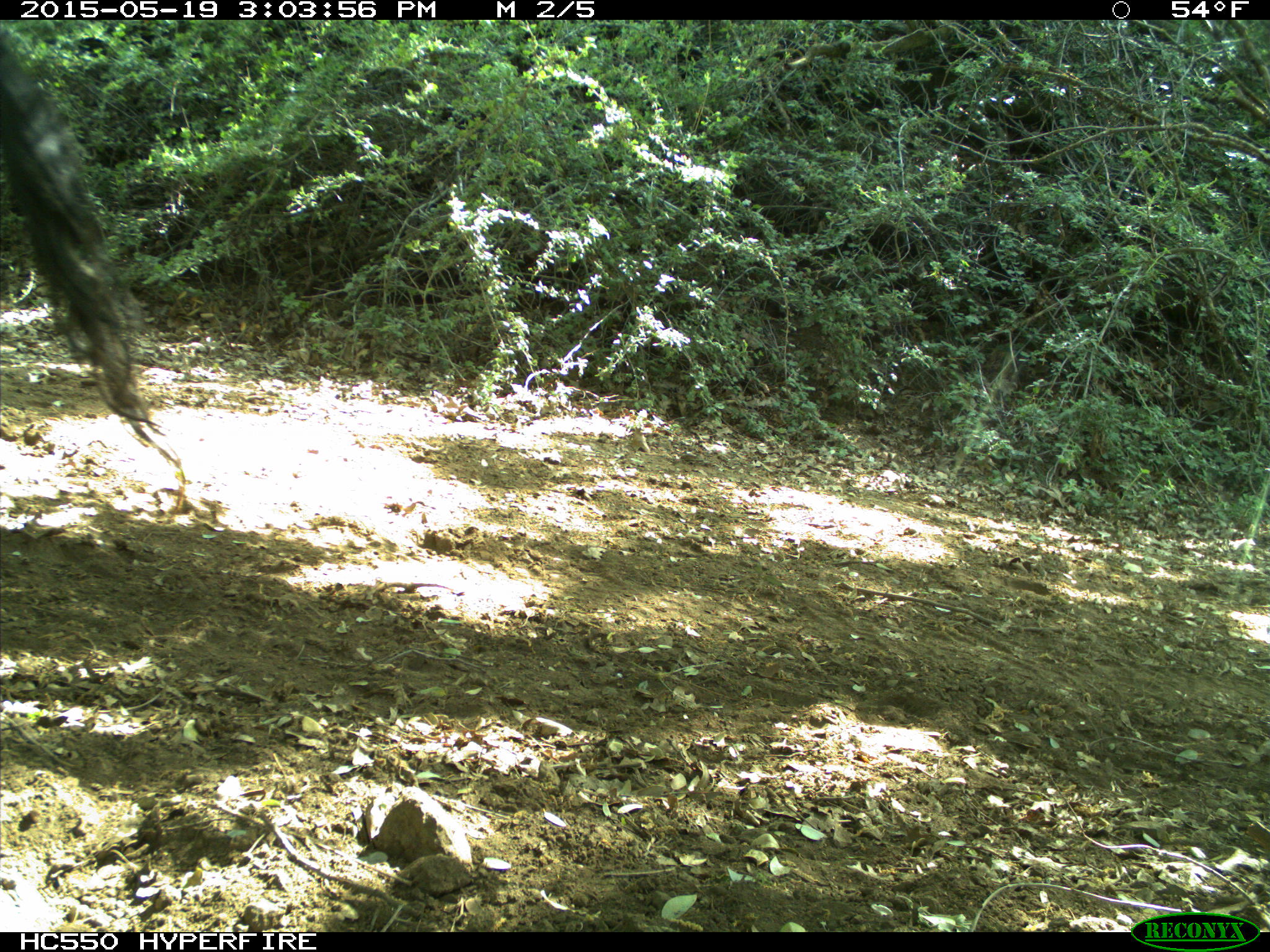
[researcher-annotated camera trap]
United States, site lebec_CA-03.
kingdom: Animalia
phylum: Chordata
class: Mammalia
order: Artiodactyla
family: Bovidae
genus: Bos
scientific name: Bos taurus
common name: domestic cow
Bos taurus (domestic cow).